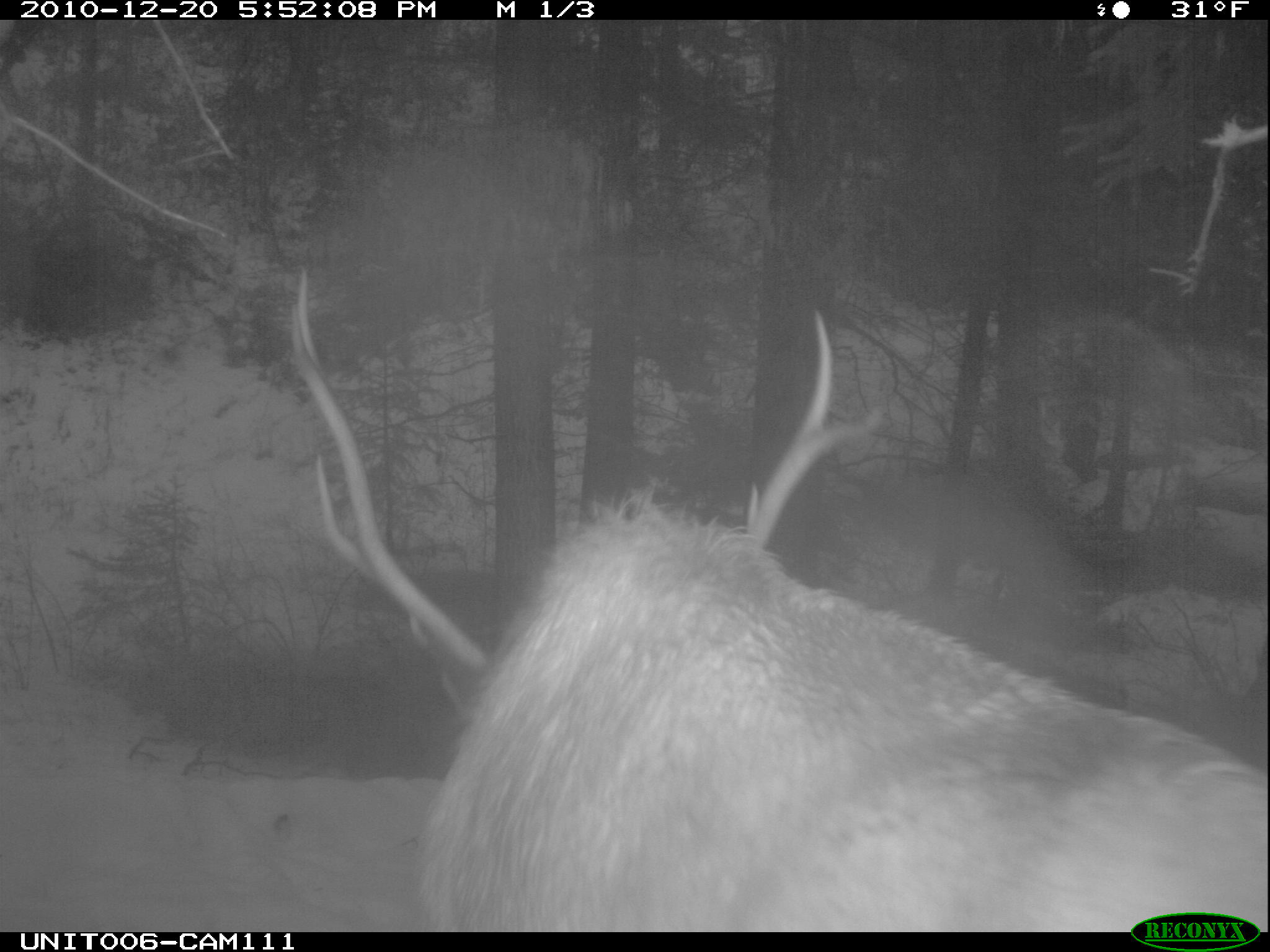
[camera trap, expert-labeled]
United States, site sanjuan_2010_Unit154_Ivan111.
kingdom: Animalia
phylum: Chordata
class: Mammalia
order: Artiodactyla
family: Cervidae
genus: Cervus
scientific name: Cervus elaphus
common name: red deer